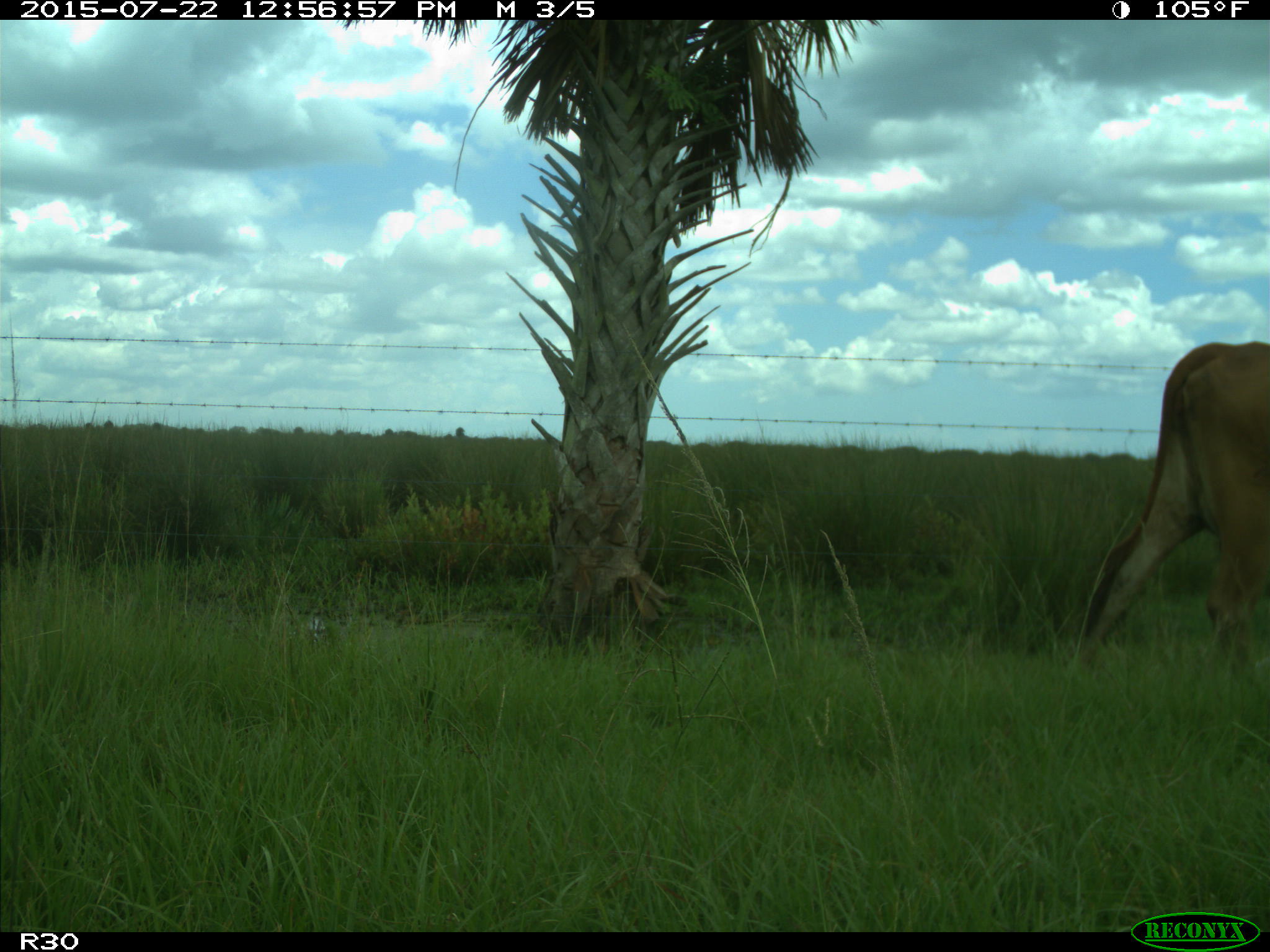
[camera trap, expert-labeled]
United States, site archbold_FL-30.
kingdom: Animalia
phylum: Chordata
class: Mammalia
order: Artiodactyla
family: Bovidae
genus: Bos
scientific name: Bos taurus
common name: domestic cow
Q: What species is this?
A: Bos taurus (domestic cow).